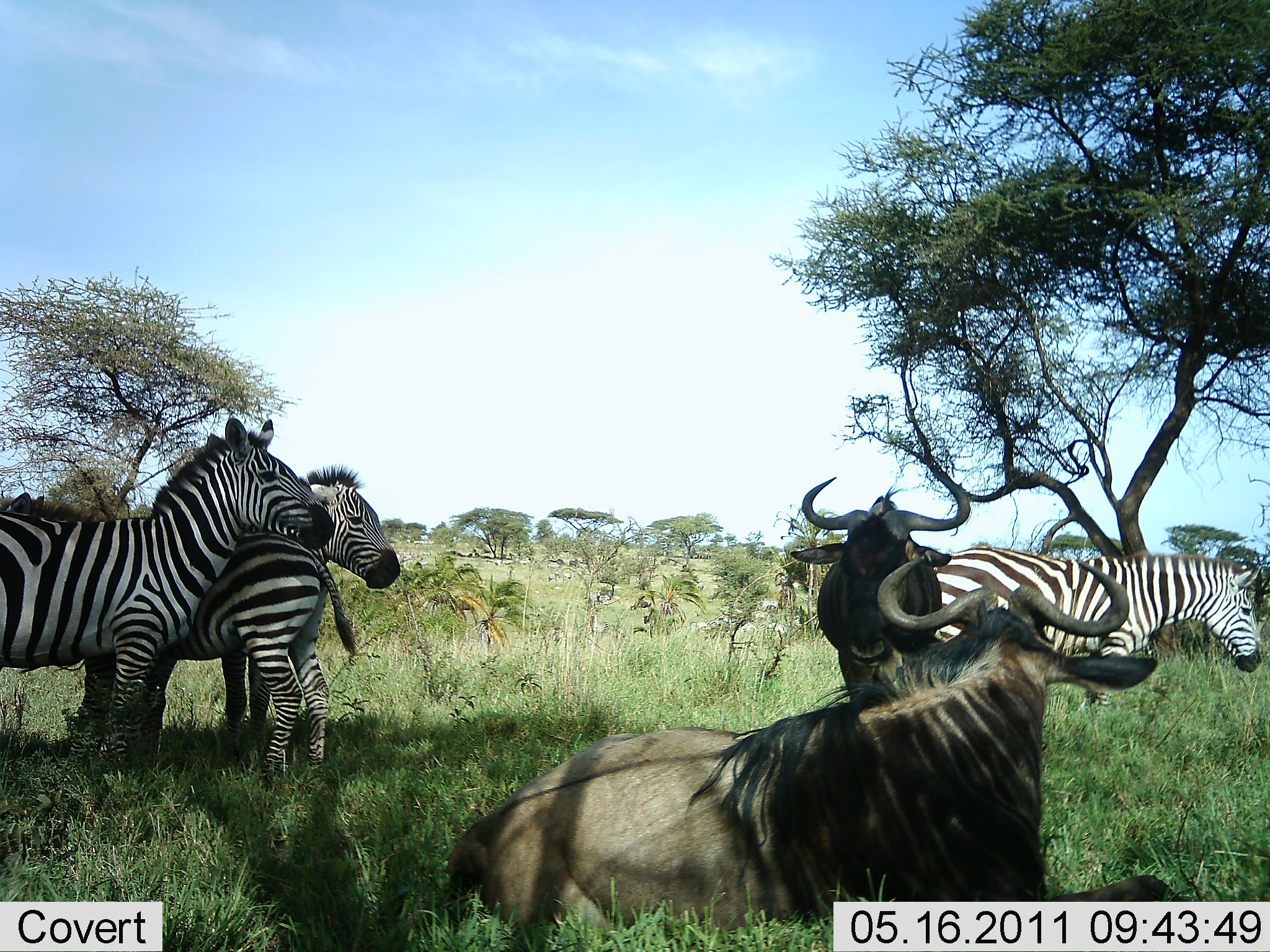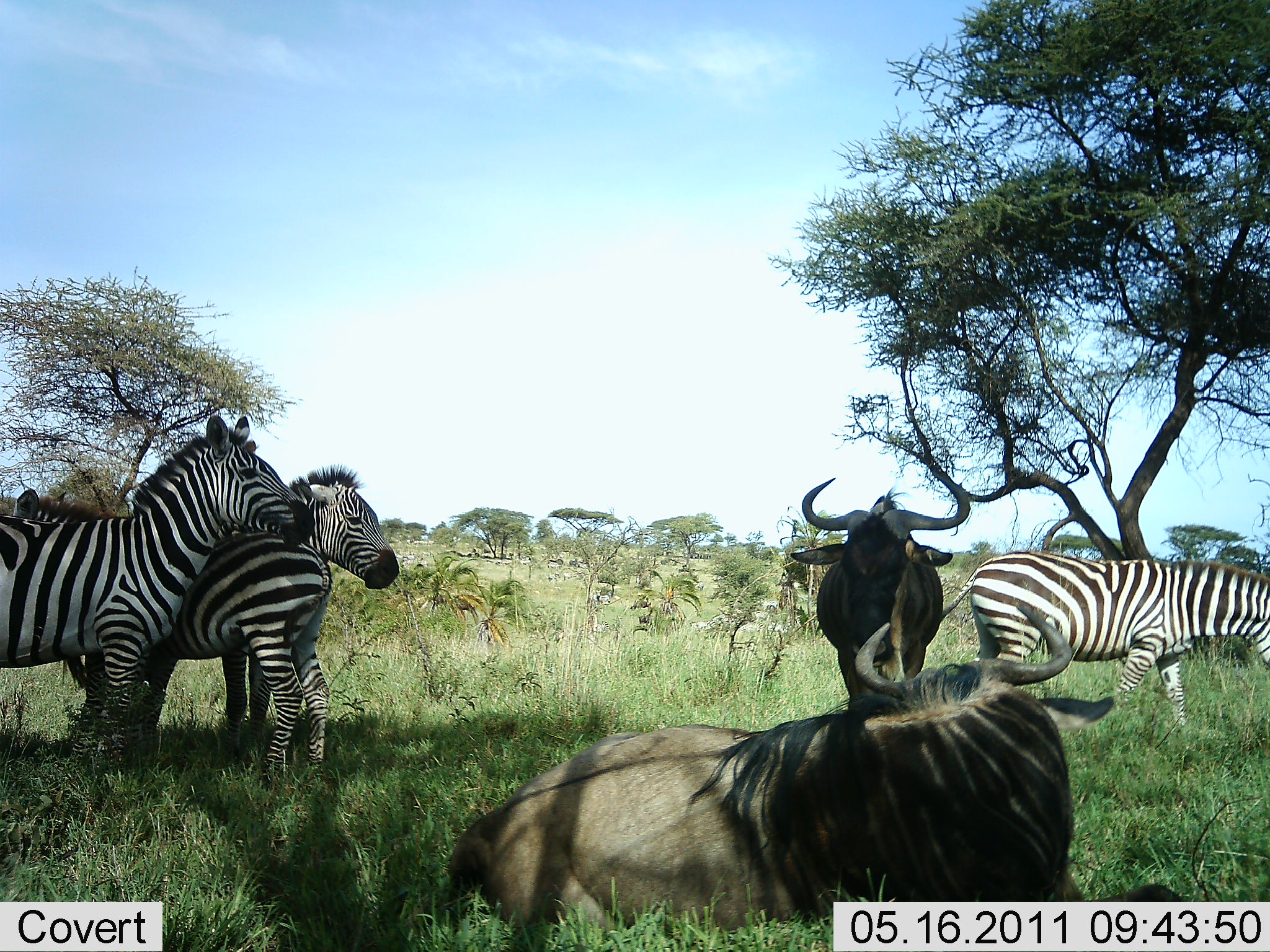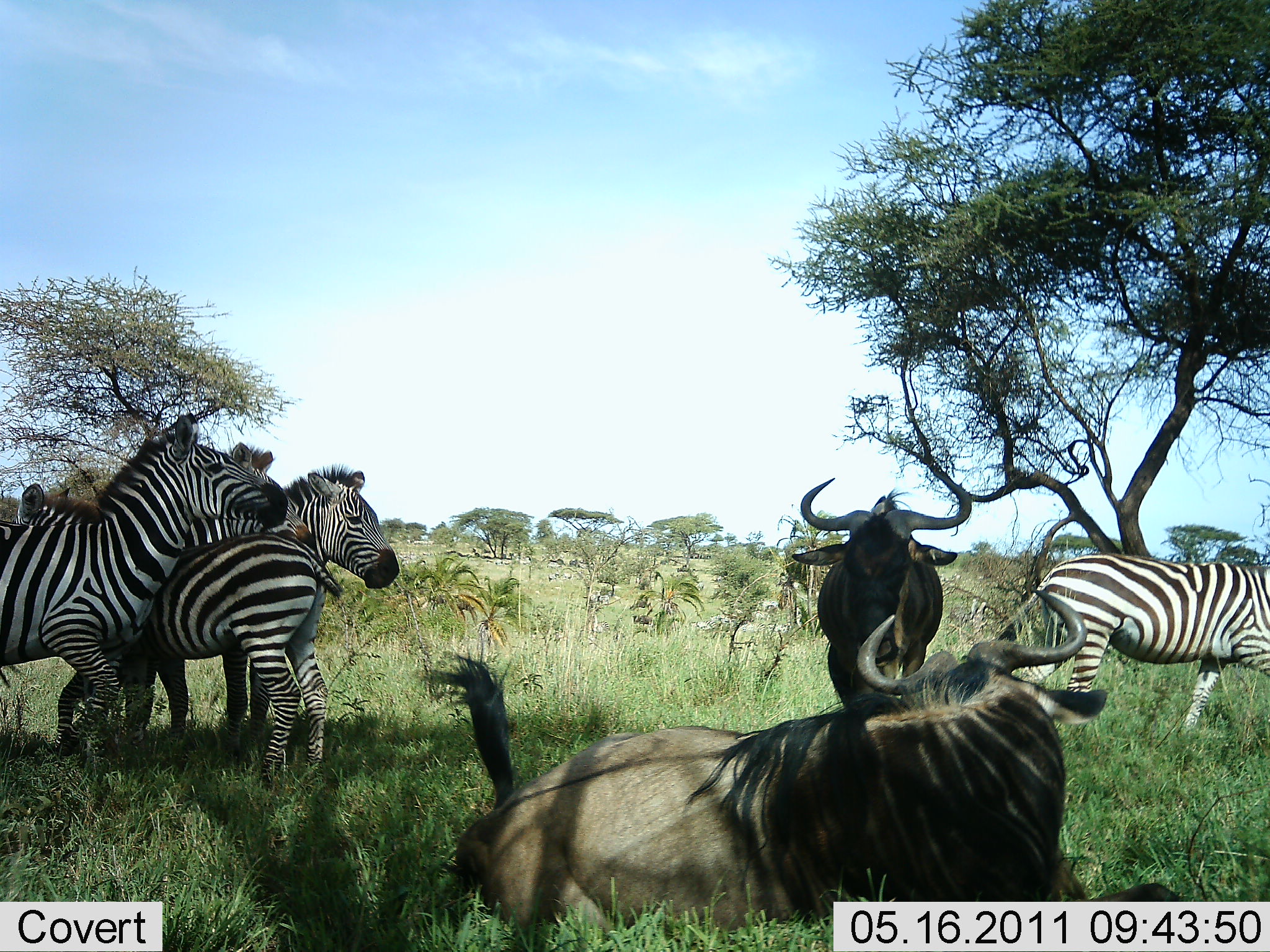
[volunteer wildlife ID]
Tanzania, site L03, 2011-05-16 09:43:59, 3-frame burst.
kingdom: Animalia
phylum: Chordata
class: Mammalia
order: Artiodactyla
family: Bovidae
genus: Connochaetes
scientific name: Connochaetes taurinus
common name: blue wildebeest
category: wildebeest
Wildebeest (blue wildebeest) (Connochaetes taurinus), count 2. Behavior (volunteer vote fractions): standing 100%, resting 55%, moving 0%, interacting 0%. Young present (vote fraction): 0%. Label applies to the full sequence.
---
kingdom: Animalia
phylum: Chordata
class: Mammalia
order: Perissodactyla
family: Equidae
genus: Equus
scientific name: Equus quagga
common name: plains zebra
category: zebra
Zebra (plains zebra) (Equus quagga), count 4. Behavior (volunteer vote fractions): standing 100%, resting 0%, moving 9%, interacting 27%. Young present (vote fraction): 9%. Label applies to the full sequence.